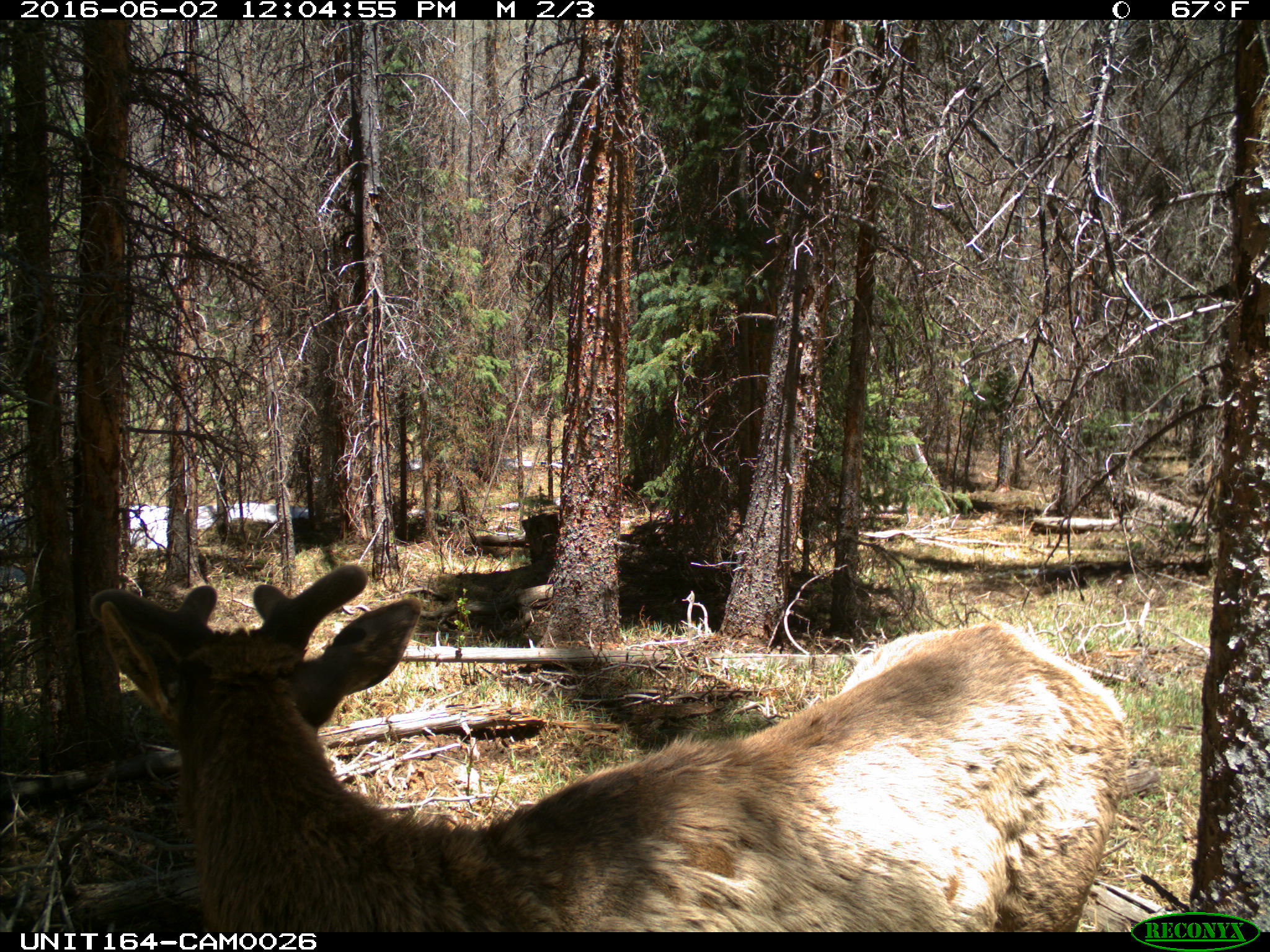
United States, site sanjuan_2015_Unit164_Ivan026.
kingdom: Animalia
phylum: Chordata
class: Mammalia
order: Artiodactyla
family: Cervidae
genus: Cervus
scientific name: Cervus elaphus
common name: red deer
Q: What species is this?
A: Cervus elaphus (red deer).